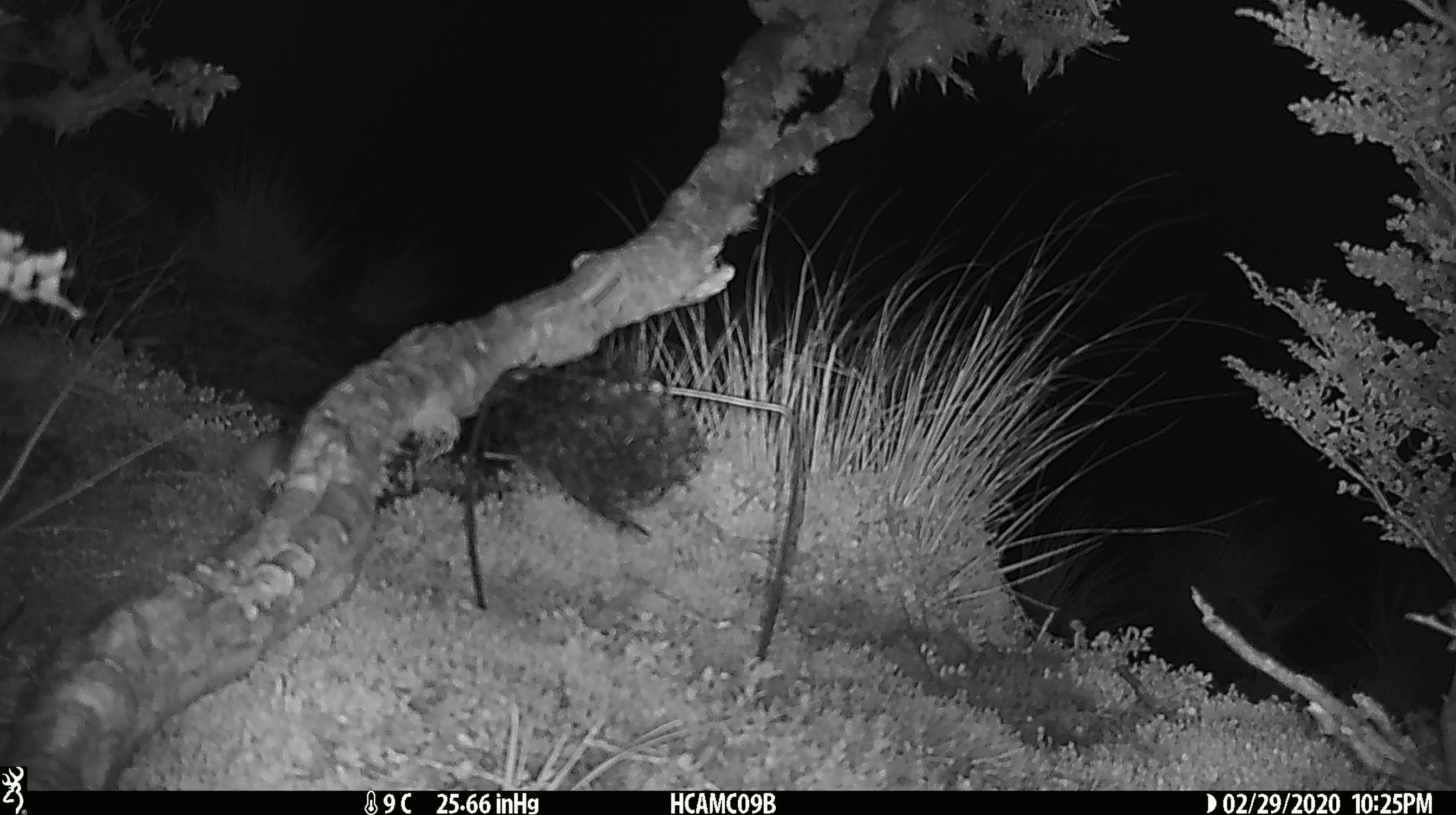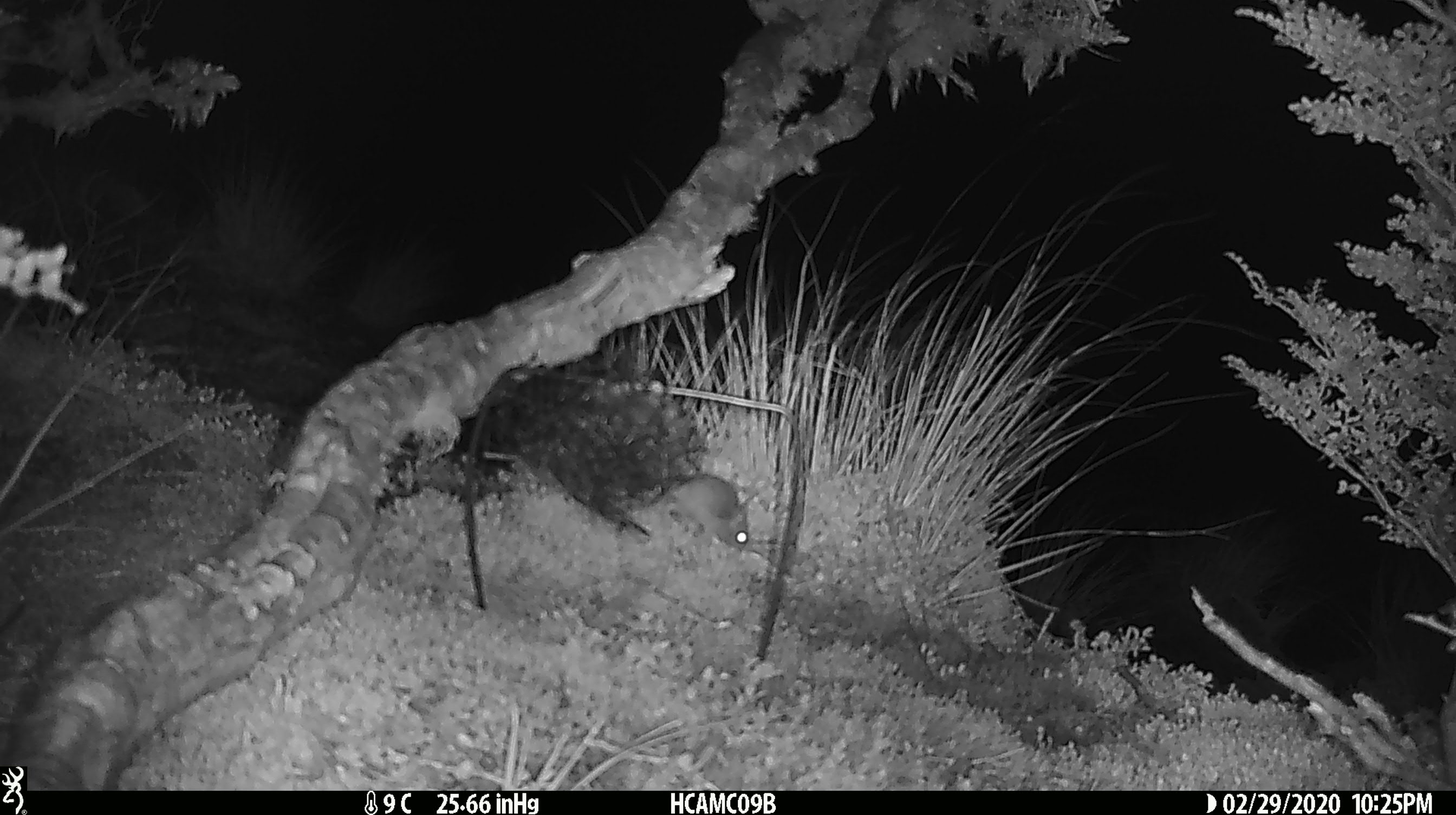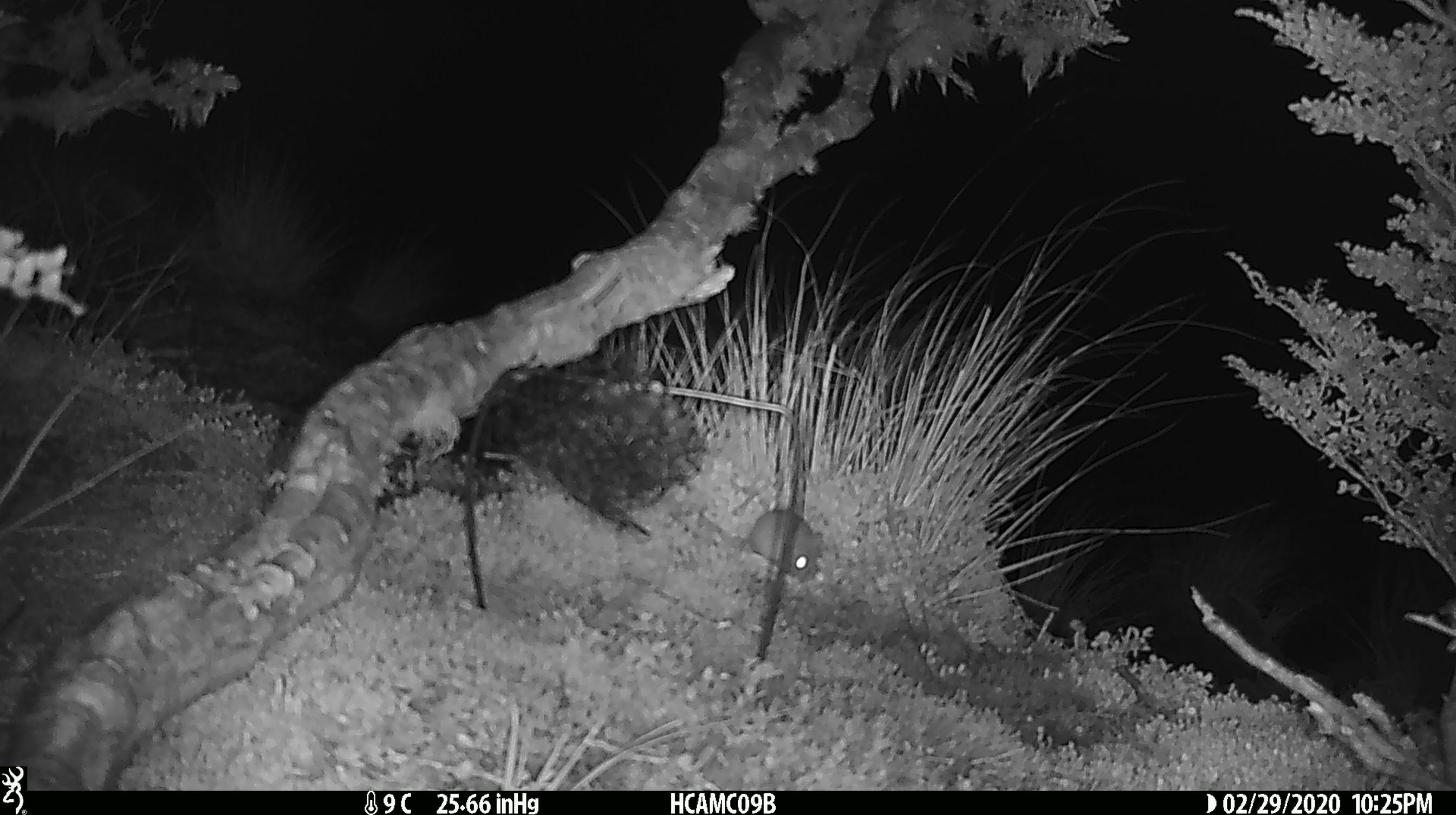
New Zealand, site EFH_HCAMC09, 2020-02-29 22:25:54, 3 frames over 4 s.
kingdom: Animalia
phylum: Chordata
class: Mammalia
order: Rodentia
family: Muridae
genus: Mus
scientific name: Mus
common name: mouse